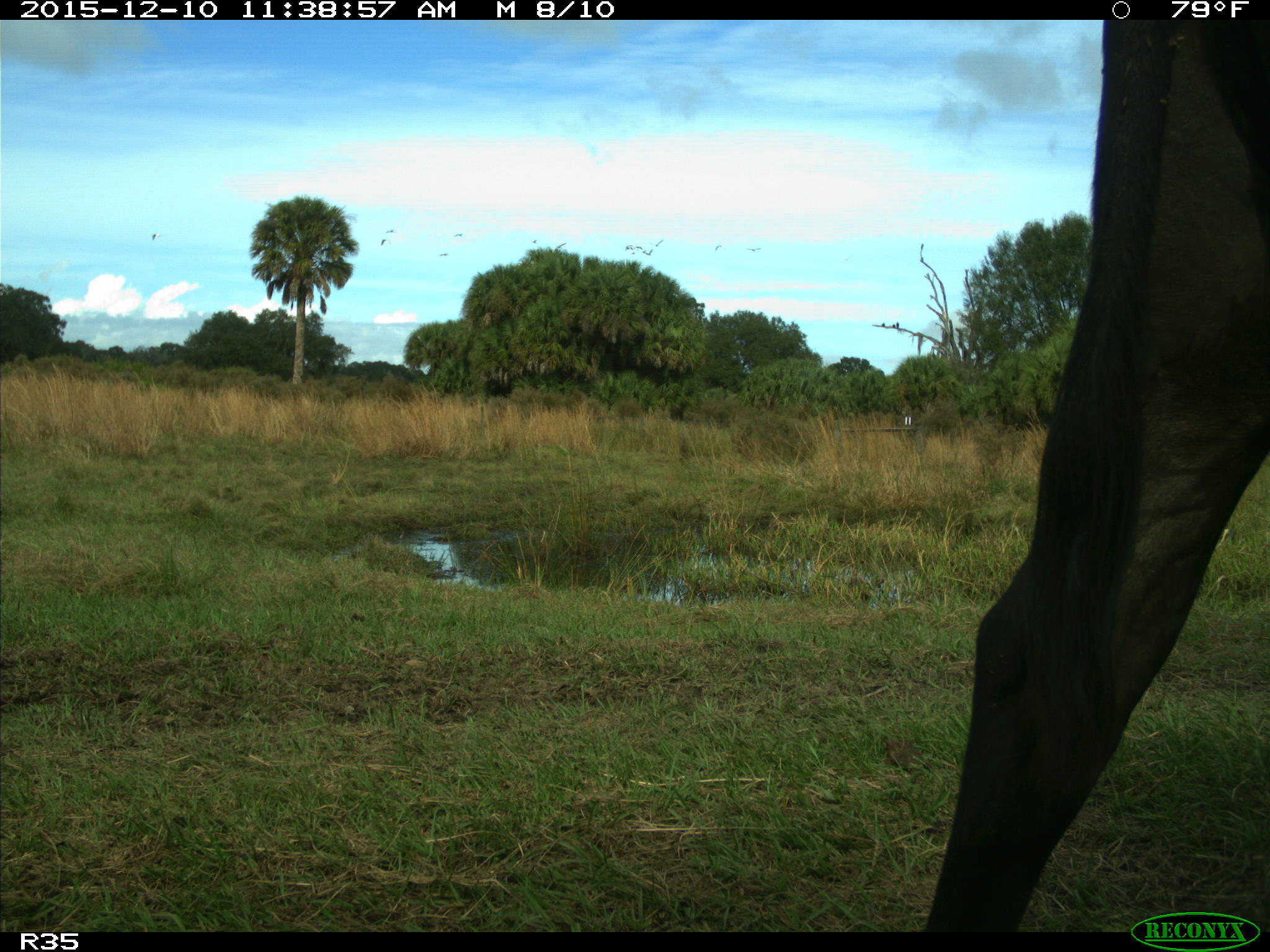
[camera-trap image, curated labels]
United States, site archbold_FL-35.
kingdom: Animalia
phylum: Chordata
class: Mammalia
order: Artiodactyla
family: Bovidae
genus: Bos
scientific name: Bos taurus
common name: domestic cow